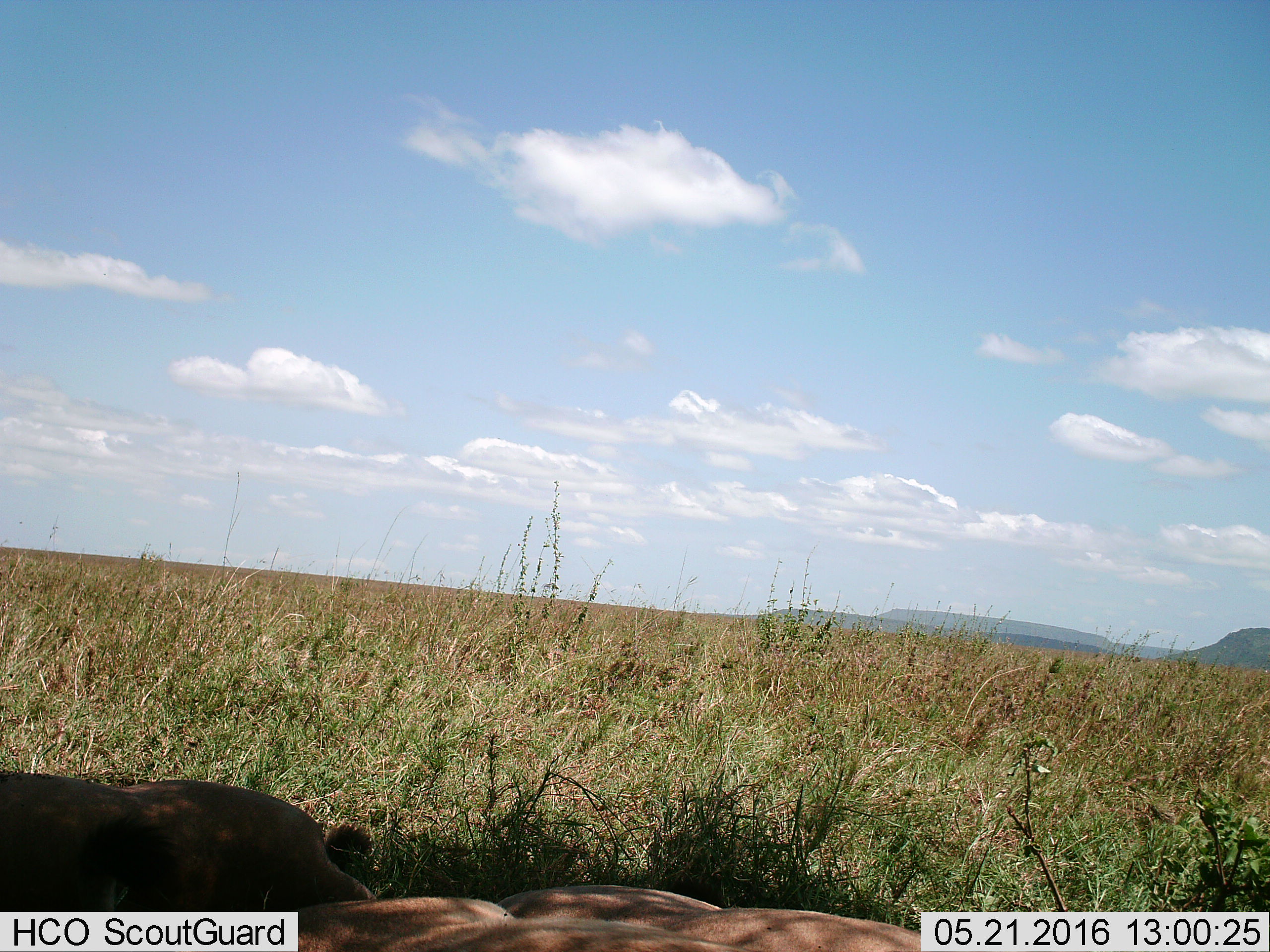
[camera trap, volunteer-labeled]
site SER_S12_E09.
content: unidentified animal